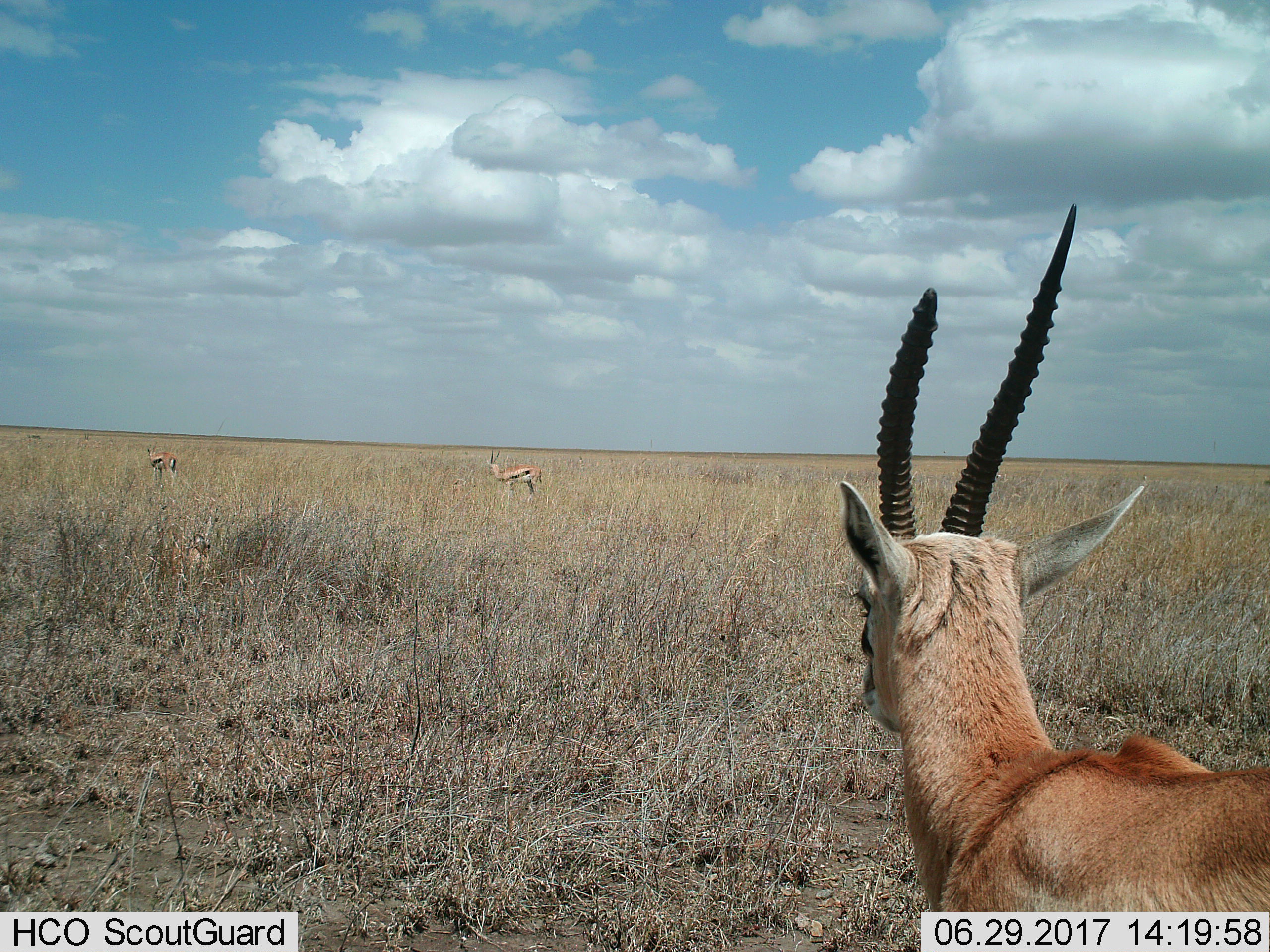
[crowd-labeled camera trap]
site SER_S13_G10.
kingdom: Animalia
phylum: Chordata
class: Mammalia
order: Artiodactyla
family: Bovidae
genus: Eudorcas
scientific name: Eudorcas thomsonii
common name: thomson's gazelle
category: gazellethomsons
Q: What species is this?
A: Gazellethomsons (thomson's gazelle) (Eudorcas thomsonii).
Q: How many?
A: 3.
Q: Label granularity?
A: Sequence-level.